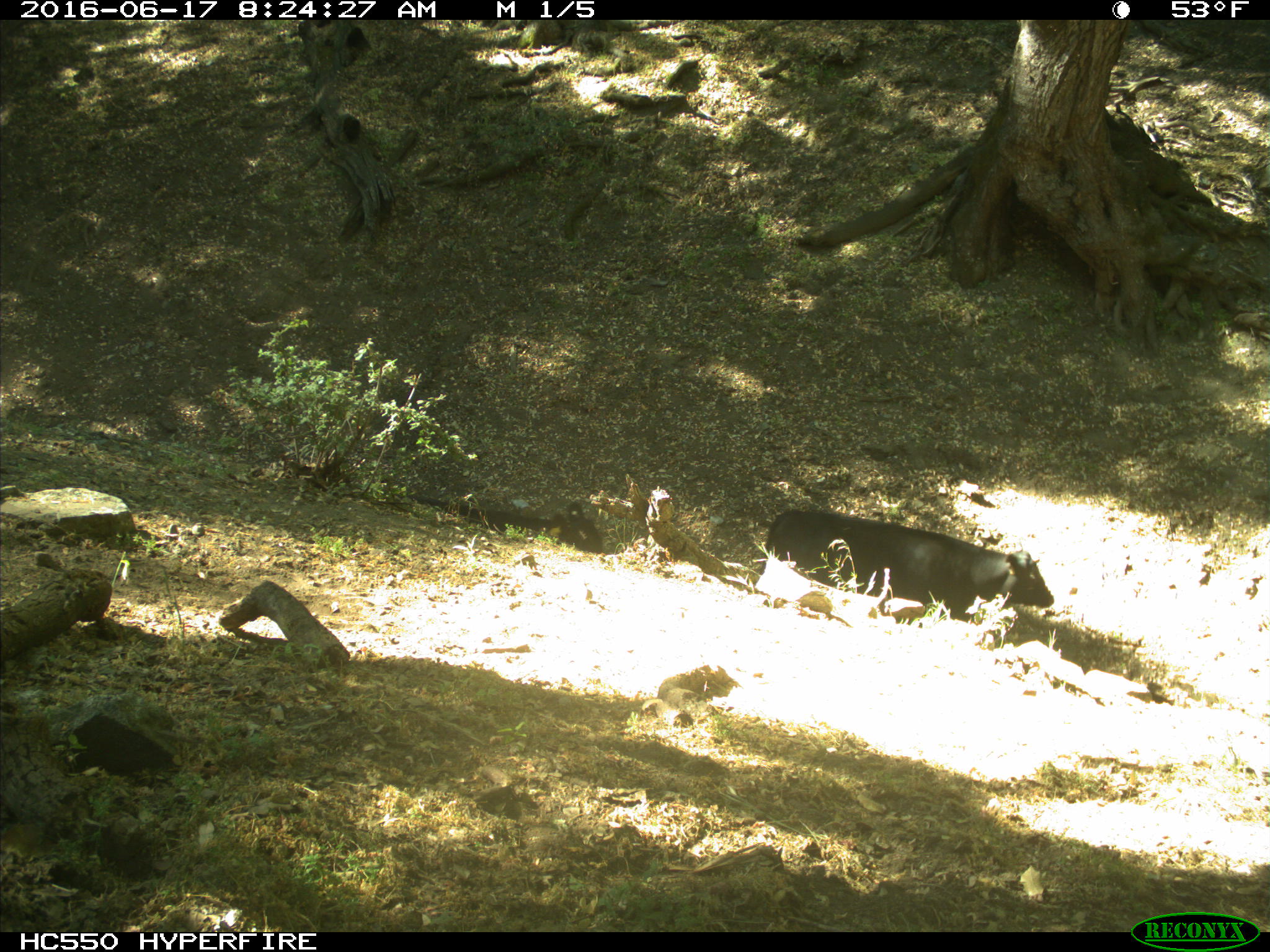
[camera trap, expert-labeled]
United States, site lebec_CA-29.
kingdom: Animalia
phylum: Chordata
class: Mammalia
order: Artiodactyla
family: Bovidae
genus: Bos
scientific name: Bos taurus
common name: domestic cow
Bos taurus (domestic cow).